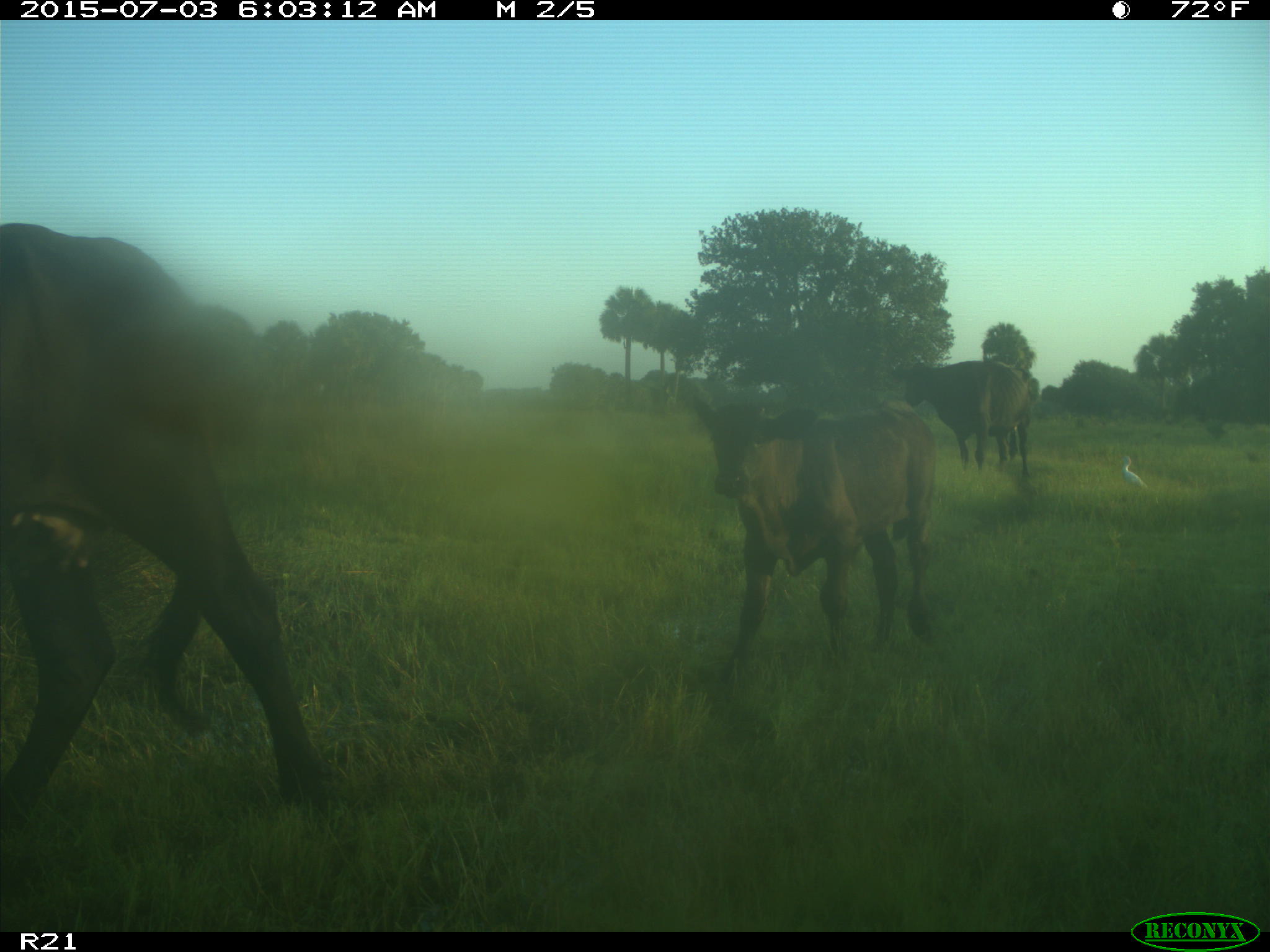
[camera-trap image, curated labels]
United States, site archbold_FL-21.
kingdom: Animalia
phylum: Chordata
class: Mammalia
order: Artiodactyla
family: Bovidae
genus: Bos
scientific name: Bos taurus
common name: domestic cow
Bos taurus (domestic cow).